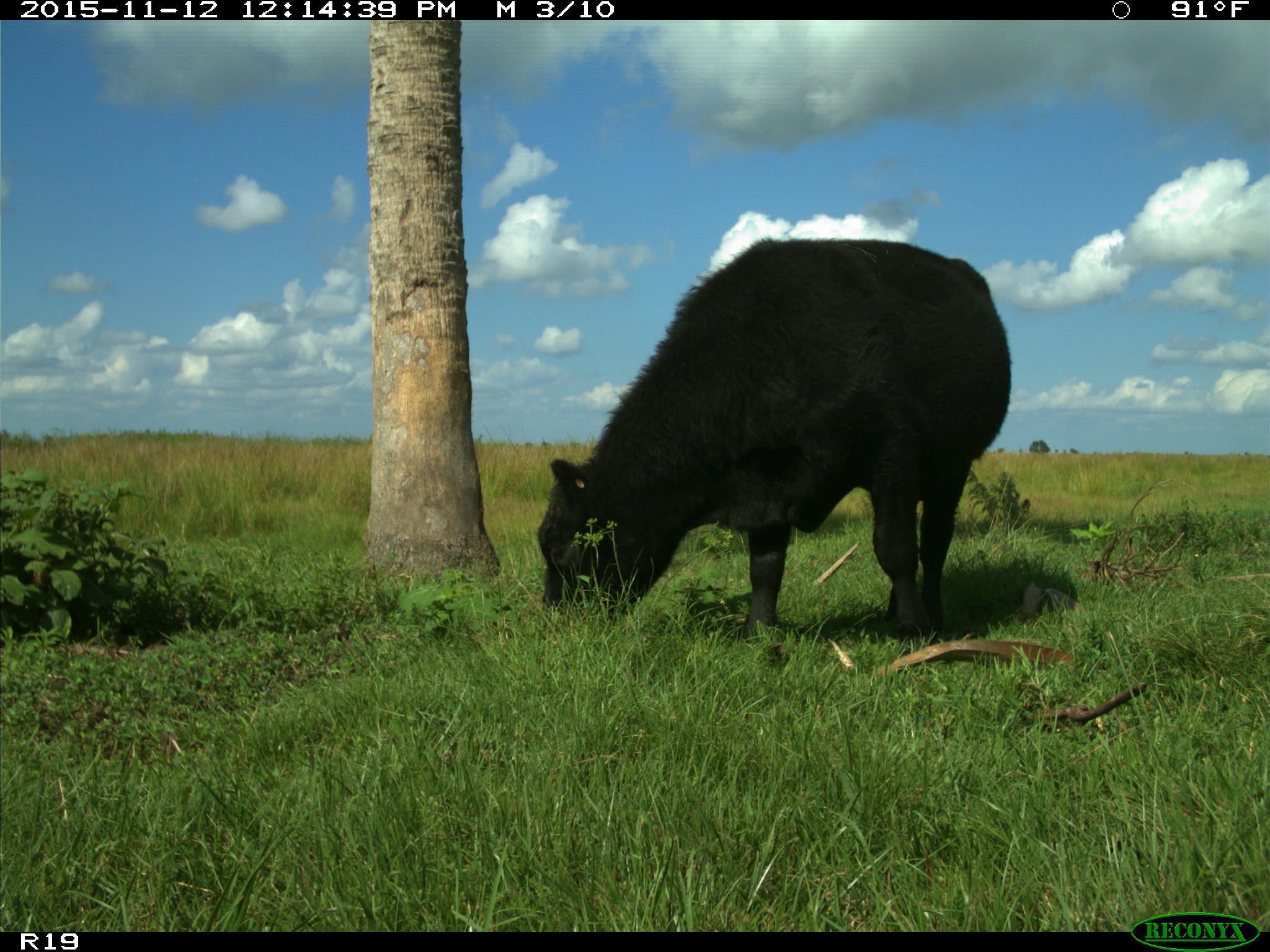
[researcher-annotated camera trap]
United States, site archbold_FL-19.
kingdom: Animalia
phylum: Chordata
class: Mammalia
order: Artiodactyla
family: Bovidae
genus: Bos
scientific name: Bos taurus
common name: domestic cow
Bos taurus (domestic cow).